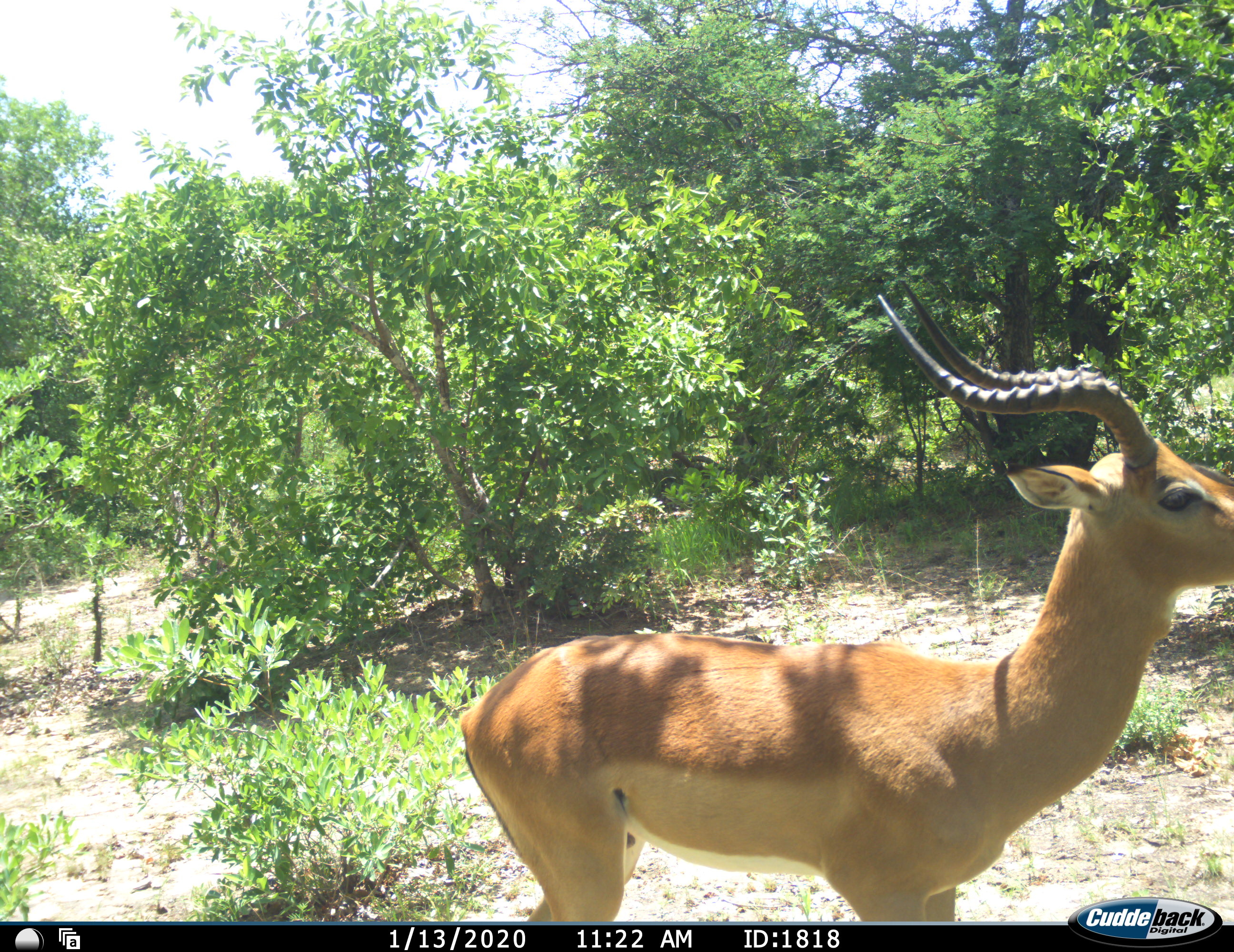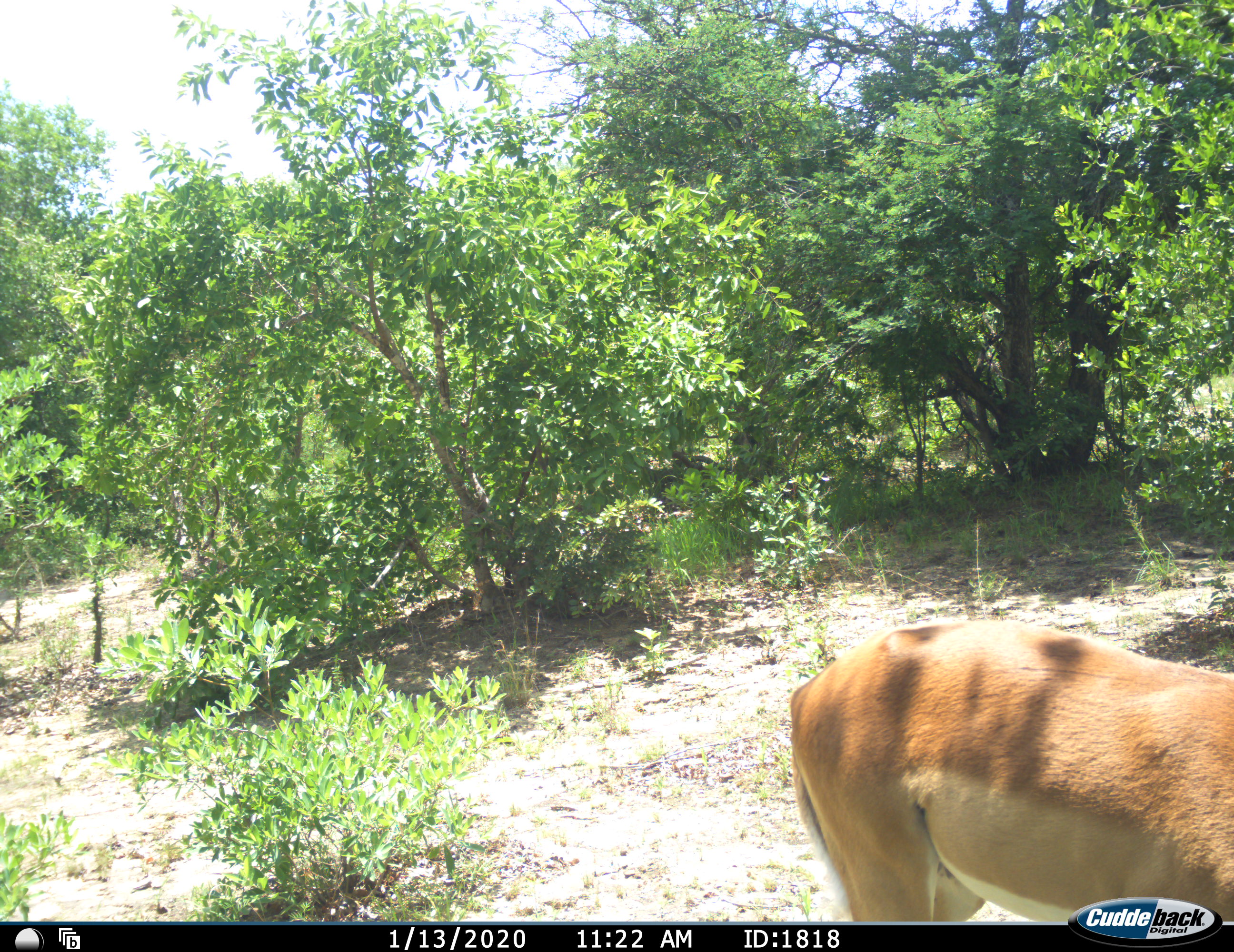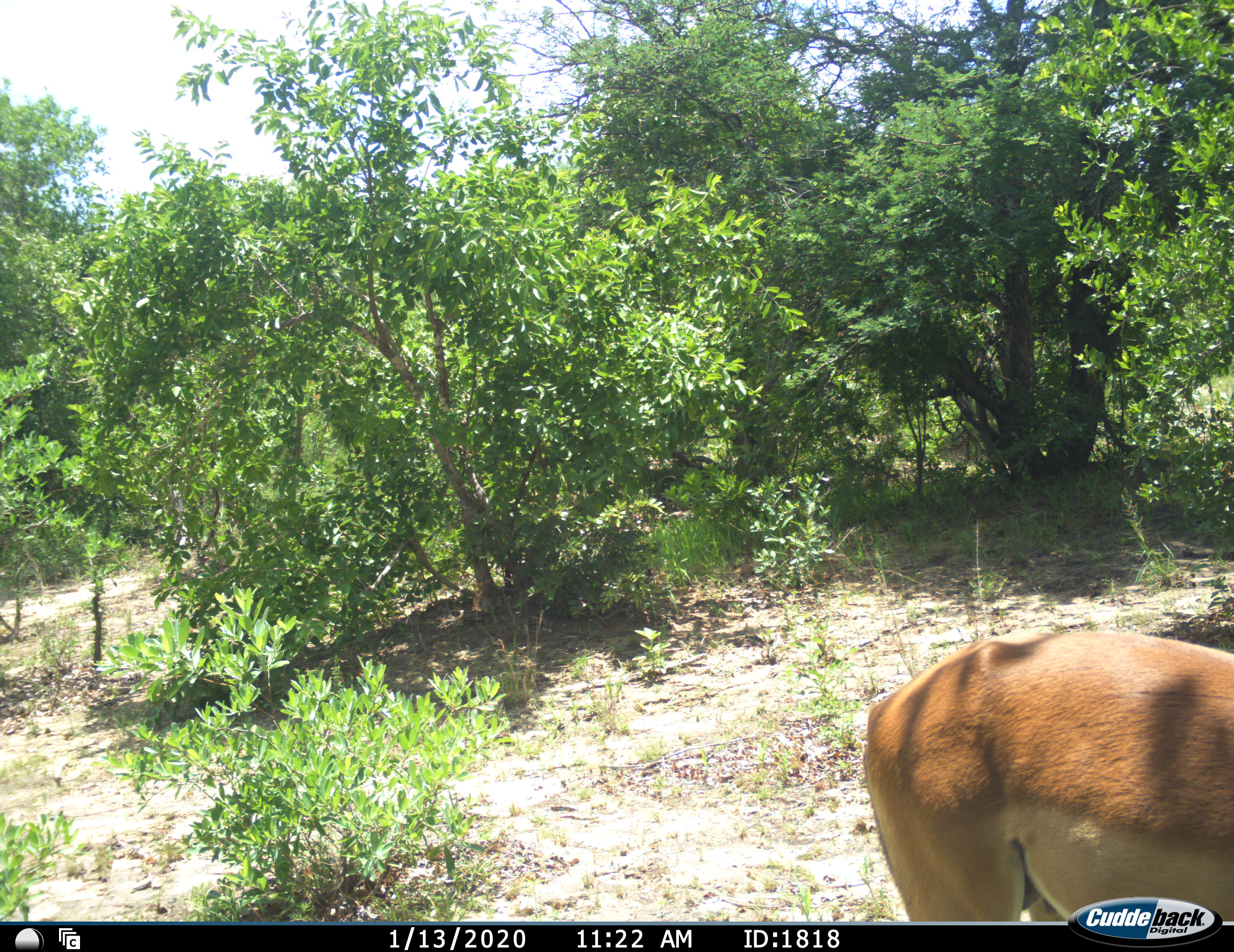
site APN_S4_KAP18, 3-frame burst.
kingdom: Animalia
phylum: Chordata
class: Mammalia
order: Artiodactyla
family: Bovidae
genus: Aepyceros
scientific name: Aepyceros melampus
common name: impala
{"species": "impala (Aepyceros melampus)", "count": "1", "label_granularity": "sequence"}